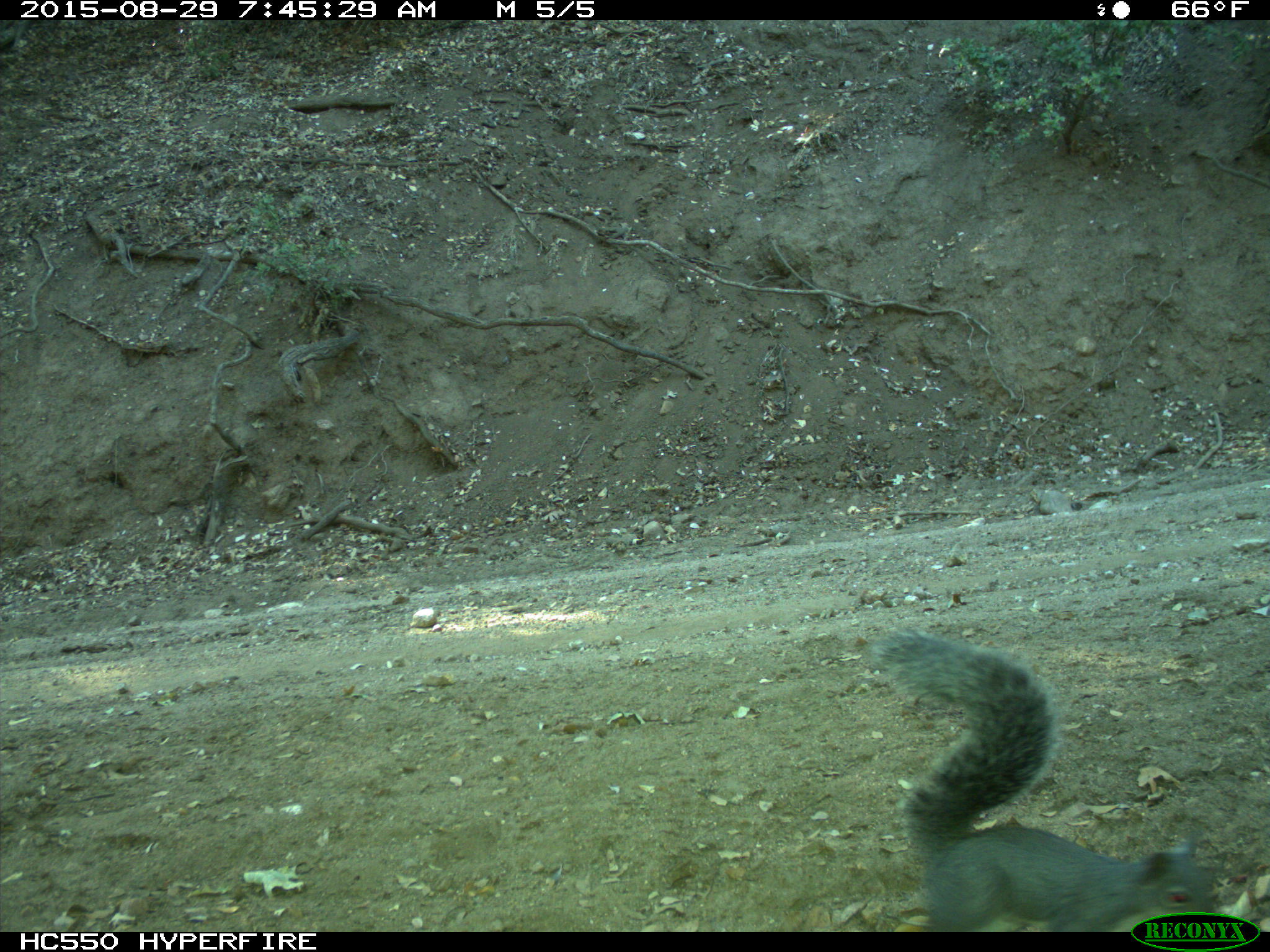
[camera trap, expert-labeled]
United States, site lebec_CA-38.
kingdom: Animalia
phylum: Chordata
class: Mammalia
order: Rodentia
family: Sciuridae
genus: Sciurus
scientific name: Sciurus carolinensis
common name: eastern gray squirrel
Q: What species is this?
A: Sciurus carolinensis (eastern gray squirrel).